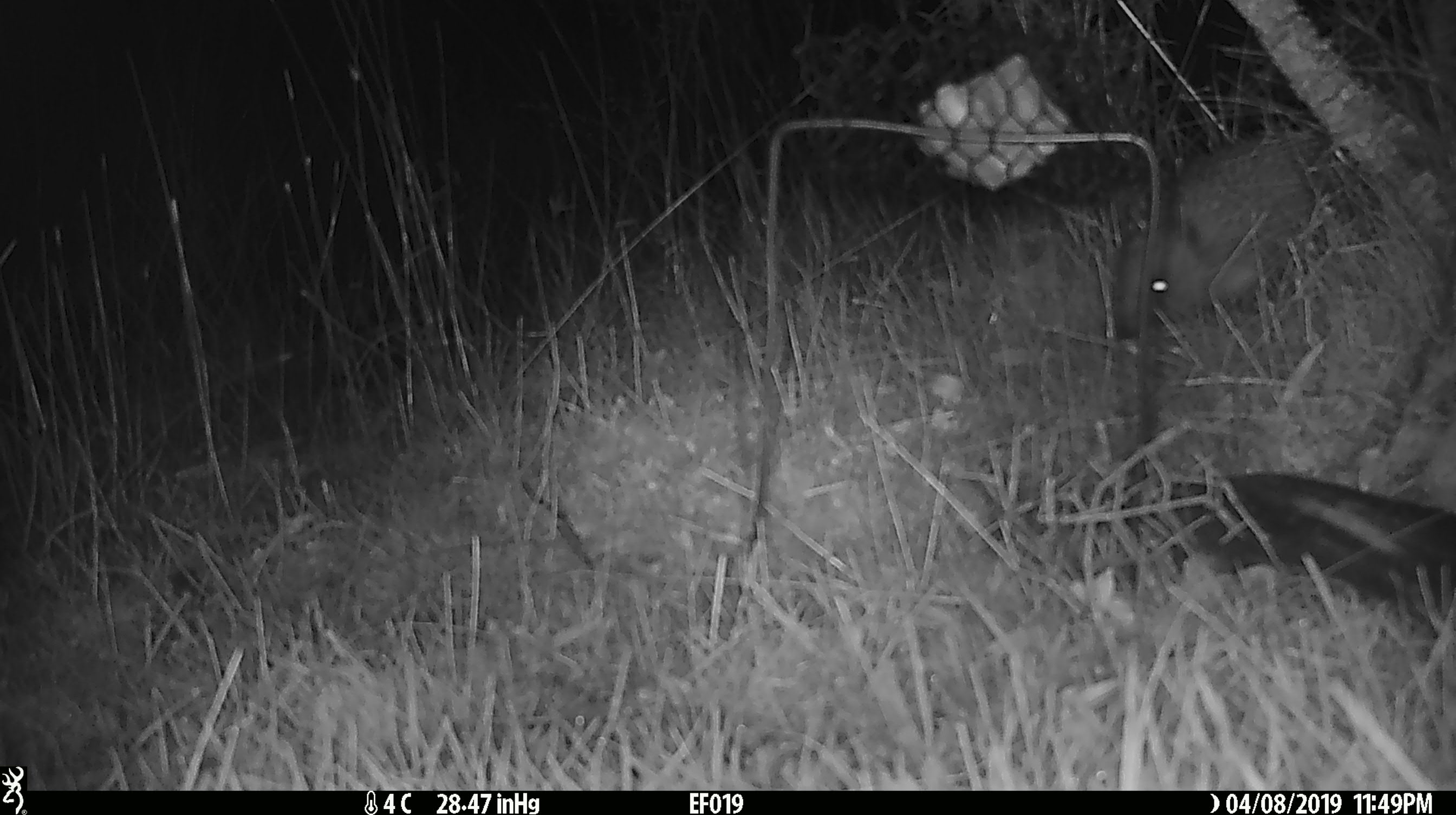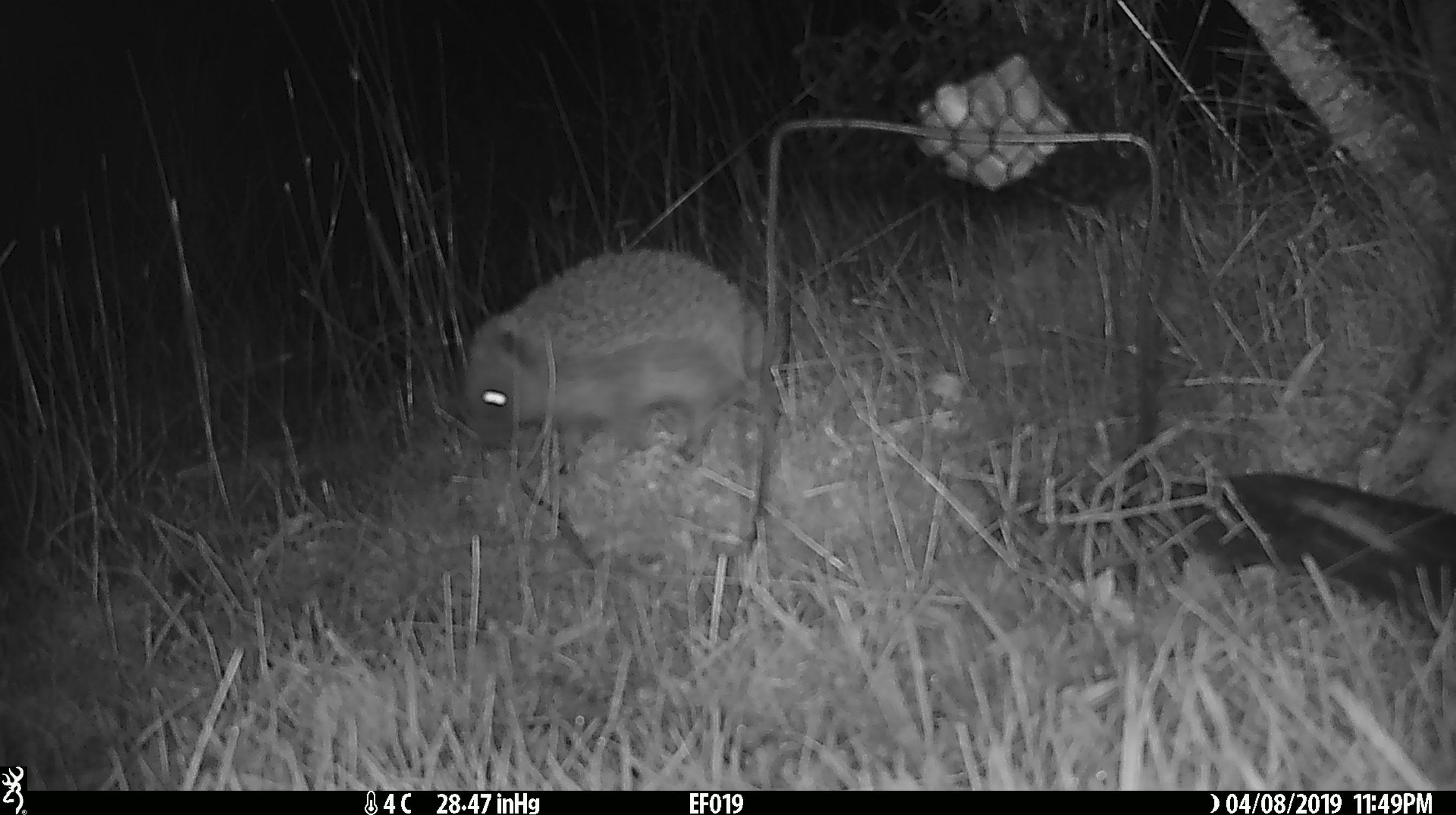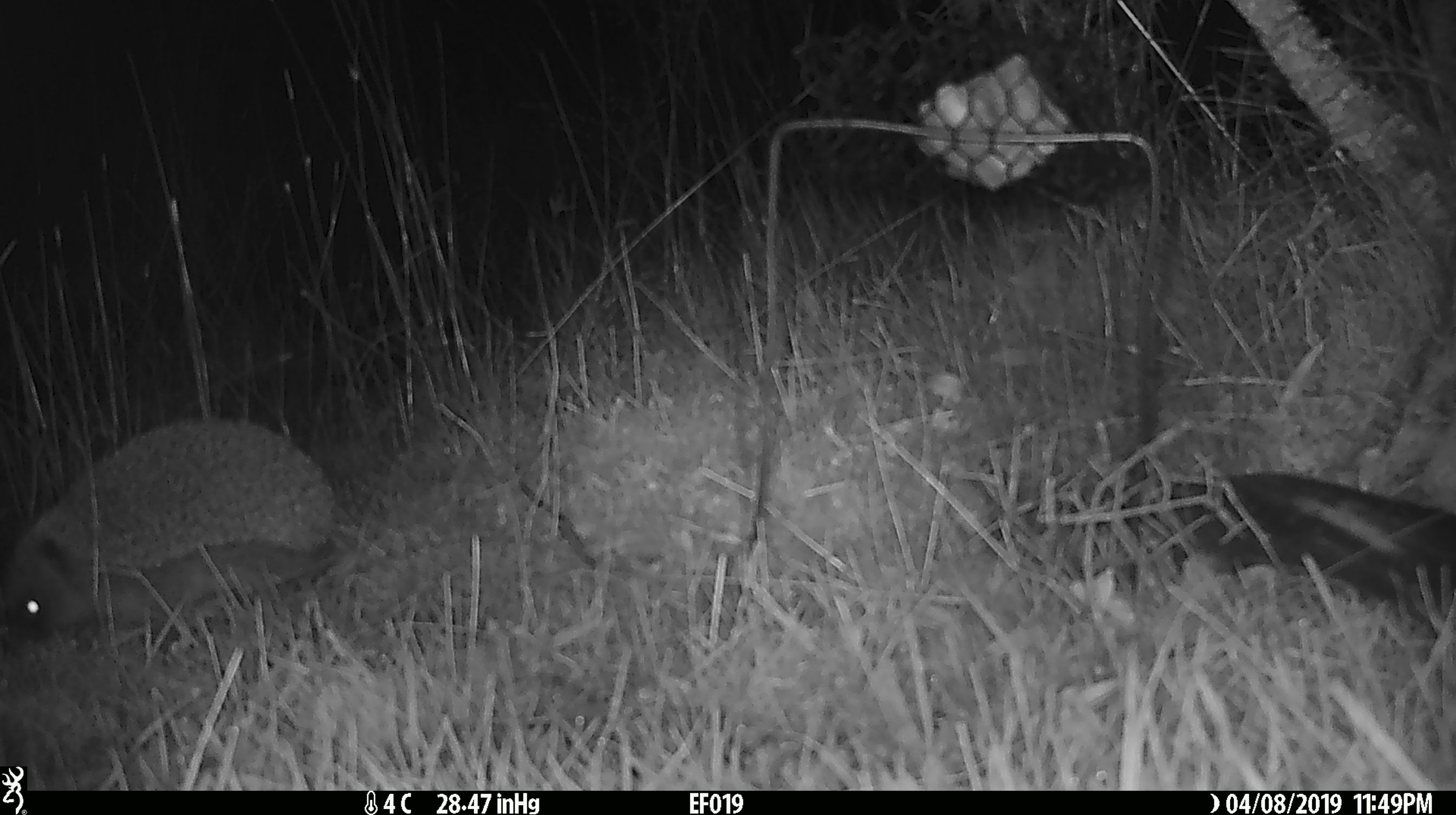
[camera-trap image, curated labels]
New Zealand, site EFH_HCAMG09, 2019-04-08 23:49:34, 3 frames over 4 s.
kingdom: Animalia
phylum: Chordata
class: Mammalia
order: Eulipotyphla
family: Erinaceidae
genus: Erinaceus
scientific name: Erinaceus europaeus europaeus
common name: european hedgehog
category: hedgehog